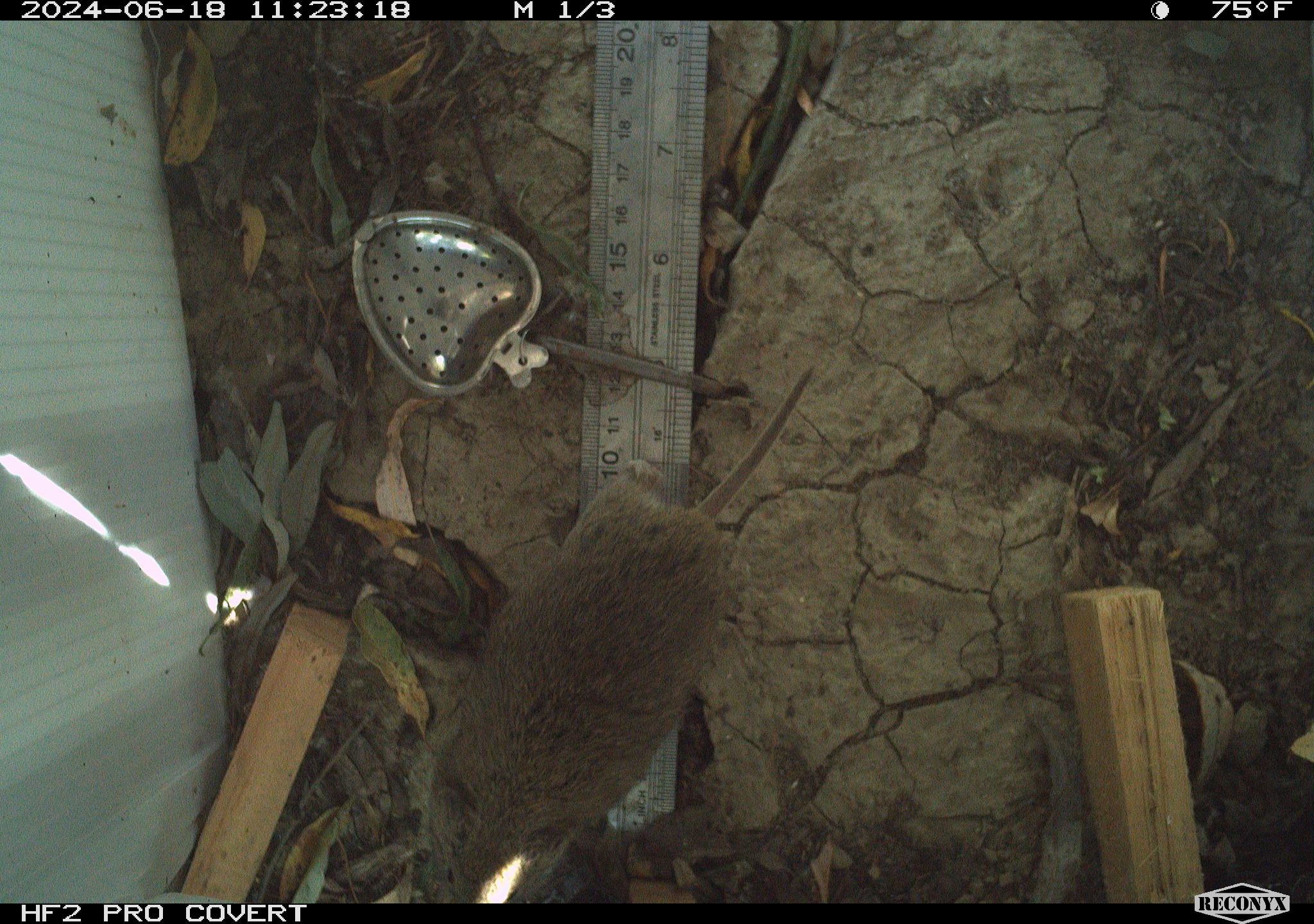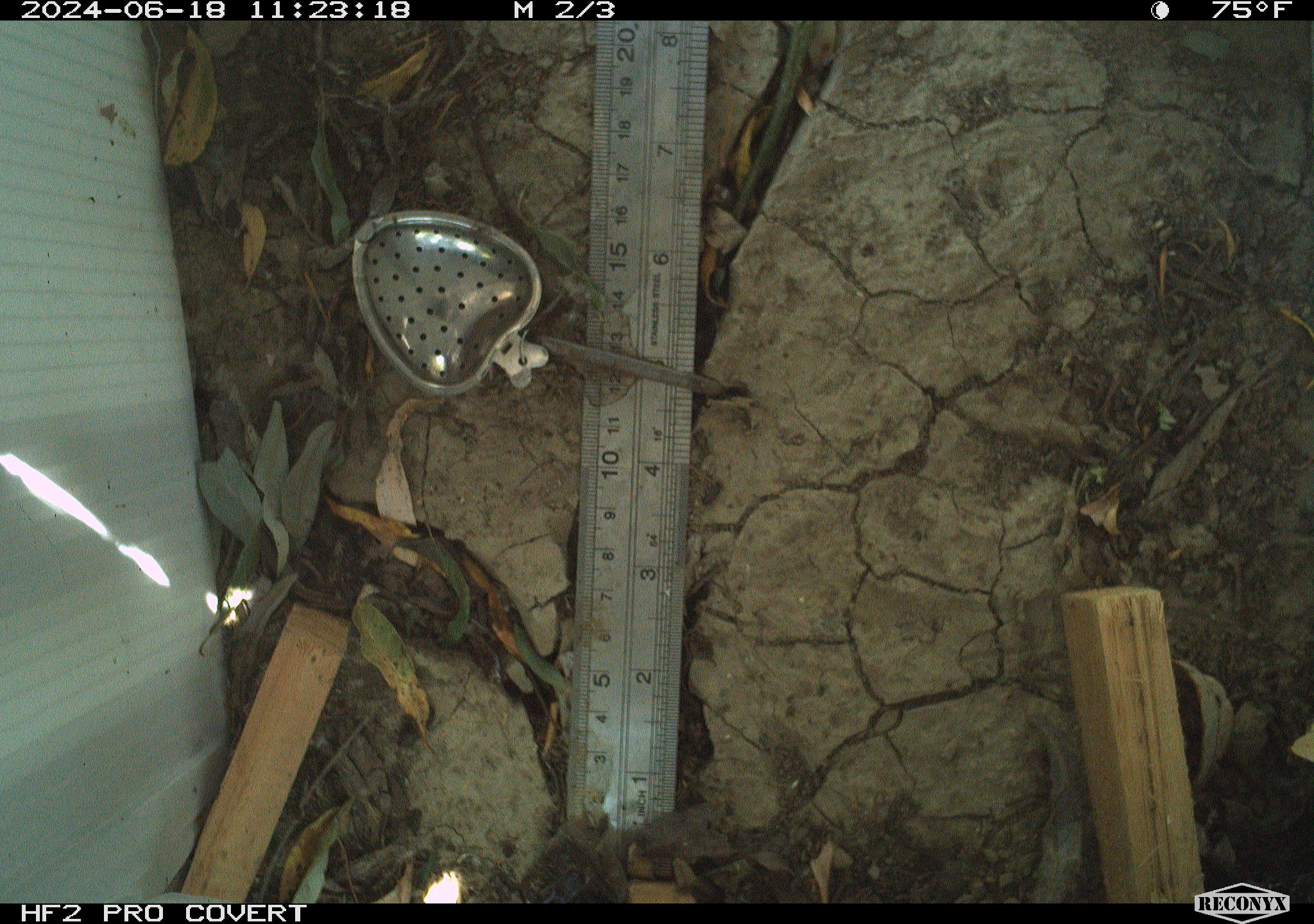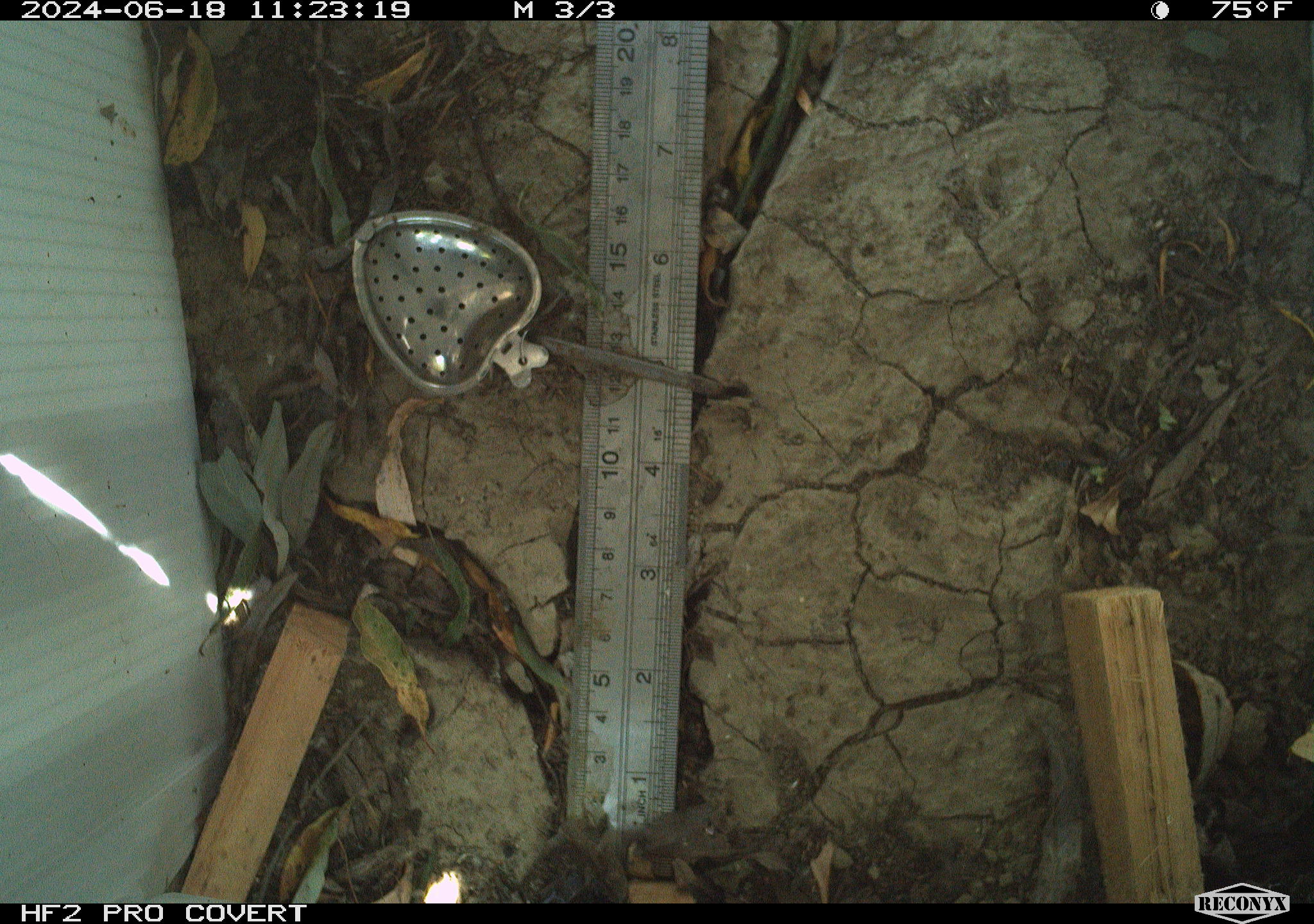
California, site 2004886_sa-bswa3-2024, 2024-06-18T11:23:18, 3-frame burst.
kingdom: Animalia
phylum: Chordata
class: Mammalia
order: Rodentia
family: Cricetidae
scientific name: Arvicolinae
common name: voles, lemmings, and muskrats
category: arvicolinae subfamily